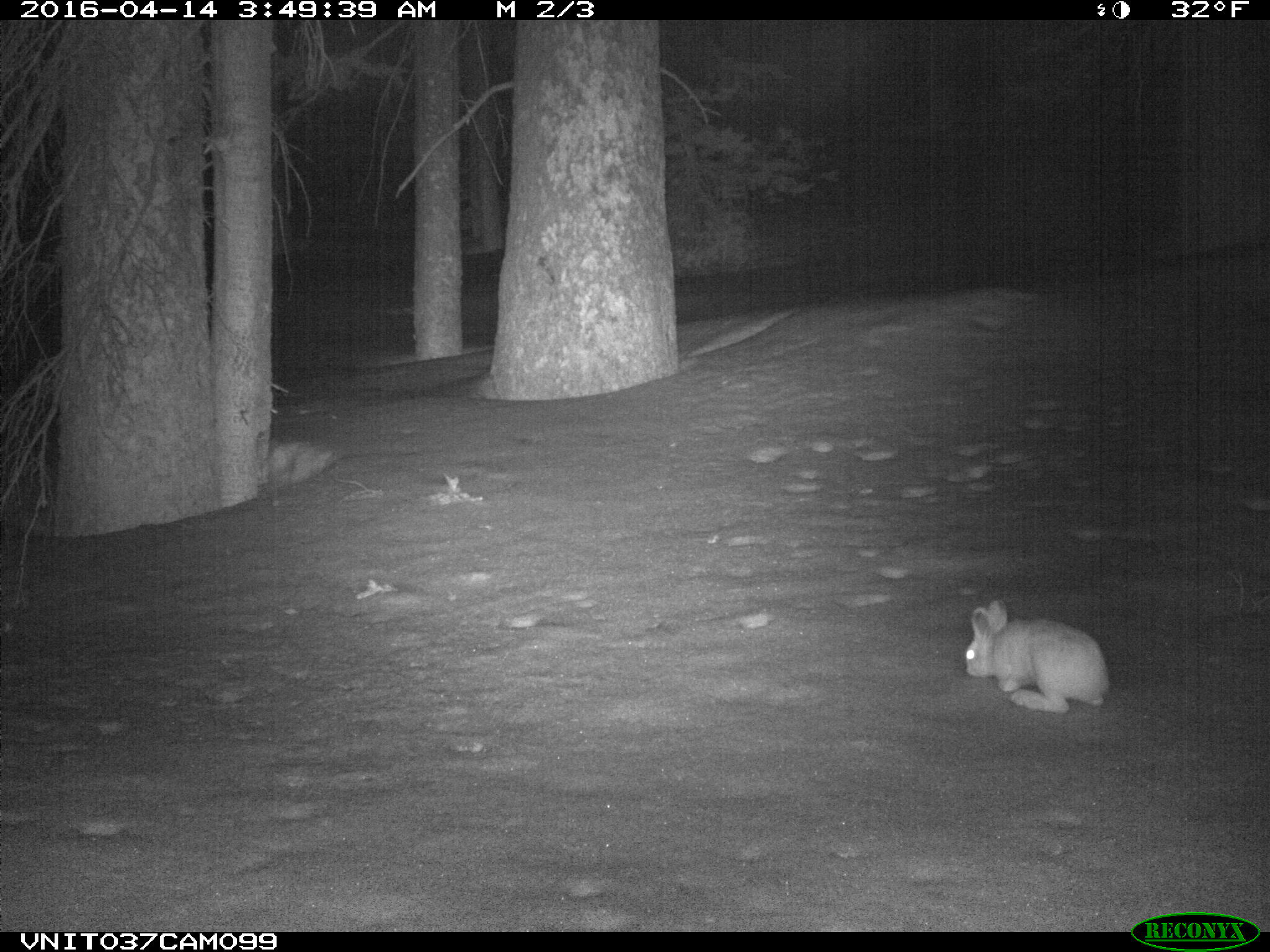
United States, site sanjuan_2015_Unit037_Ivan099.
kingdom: Animalia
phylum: Chordata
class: Mammalia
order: Lagomorpha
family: Leporidae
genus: Lepus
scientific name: Lepus americanus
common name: snowshoe hare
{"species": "Lepus americanus (snowshoe hare)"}